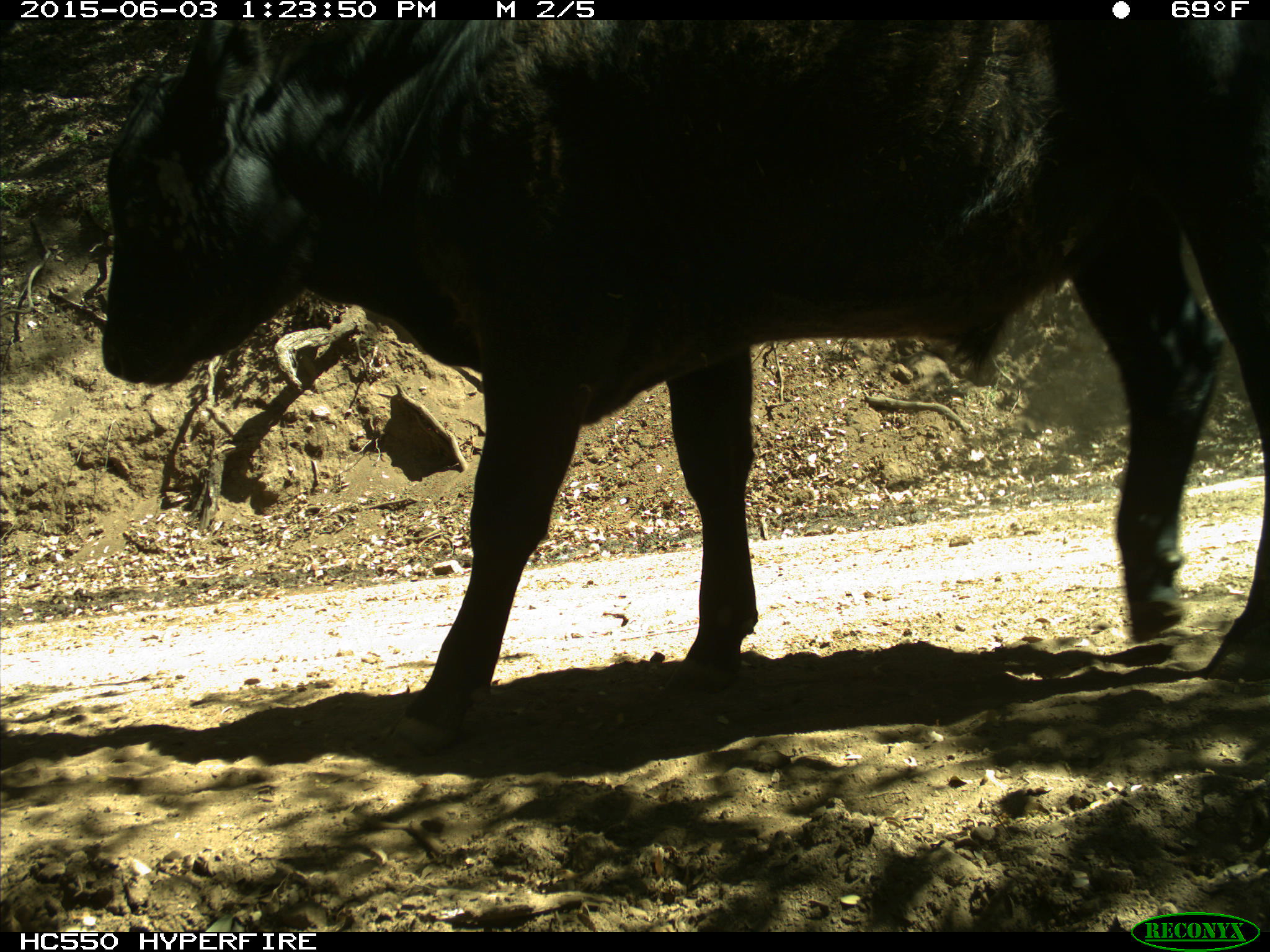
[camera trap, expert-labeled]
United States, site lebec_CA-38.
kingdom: Animalia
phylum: Chordata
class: Mammalia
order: Artiodactyla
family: Bovidae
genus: Bos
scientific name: Bos taurus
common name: domestic cow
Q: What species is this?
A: Bos taurus (domestic cow).